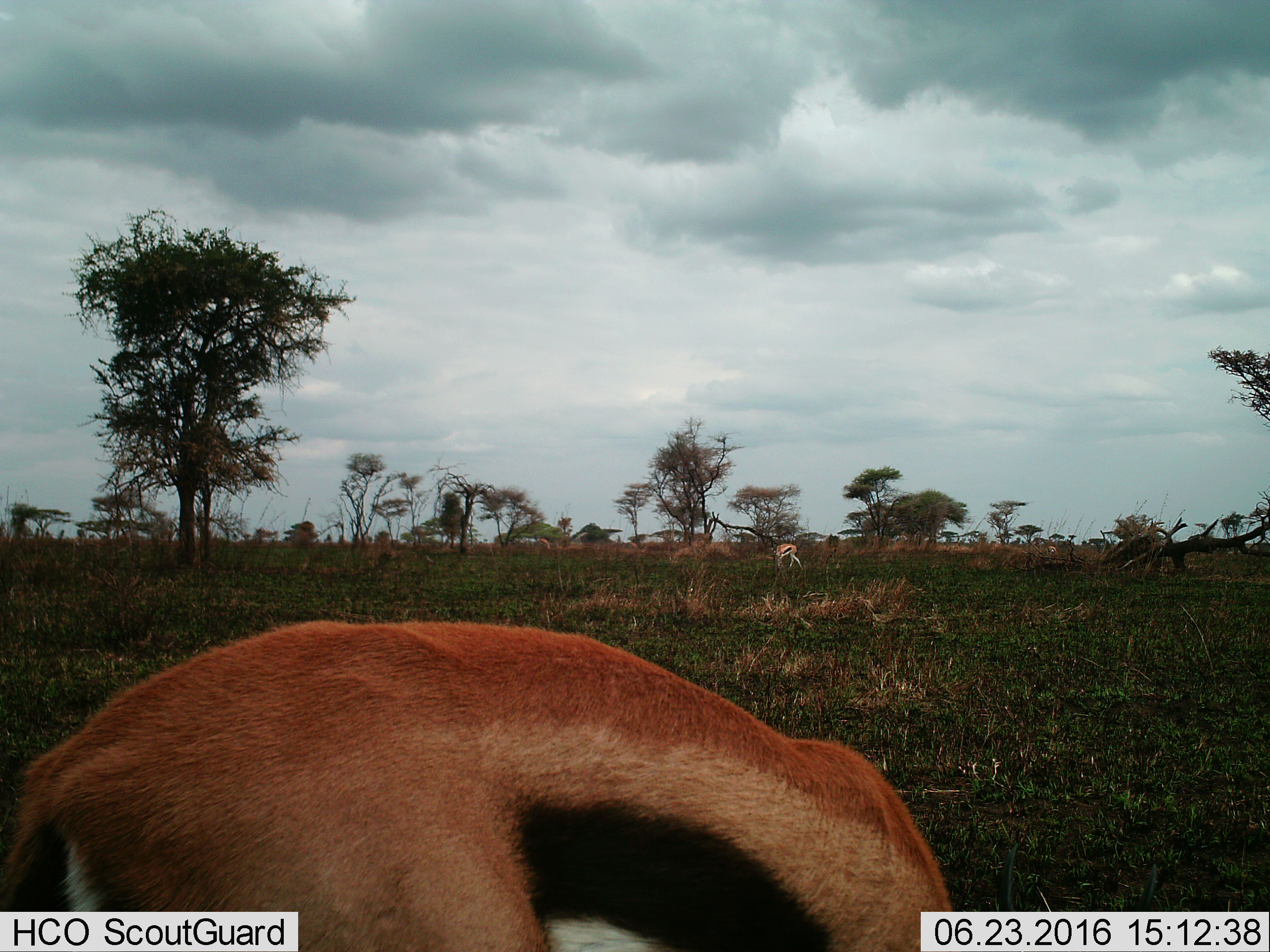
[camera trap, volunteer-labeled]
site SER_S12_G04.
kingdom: Animalia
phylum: Chordata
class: Mammalia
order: Artiodactyla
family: Bovidae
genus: Eudorcas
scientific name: Eudorcas thomsonii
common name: thomson's gazelle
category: gazellethomsons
Gazellethomsons (thomson's gazelle) (Eudorcas thomsonii), count 2. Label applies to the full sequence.